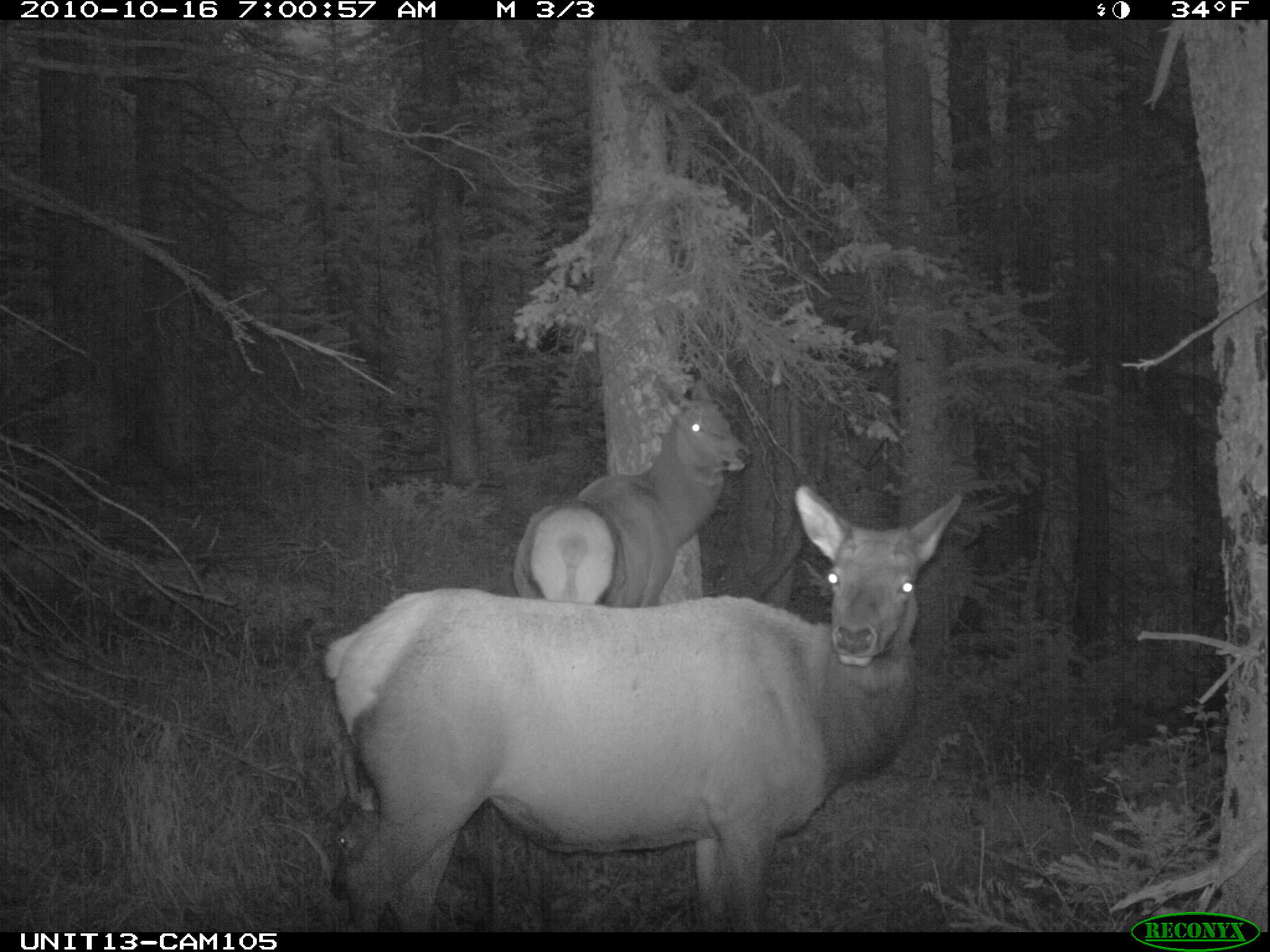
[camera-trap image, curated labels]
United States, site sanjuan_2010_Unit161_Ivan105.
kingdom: Animalia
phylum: Chordata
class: Mammalia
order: Artiodactyla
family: Cervidae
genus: Cervus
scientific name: Cervus elaphus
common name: red deer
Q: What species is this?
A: Cervus elaphus (red deer).